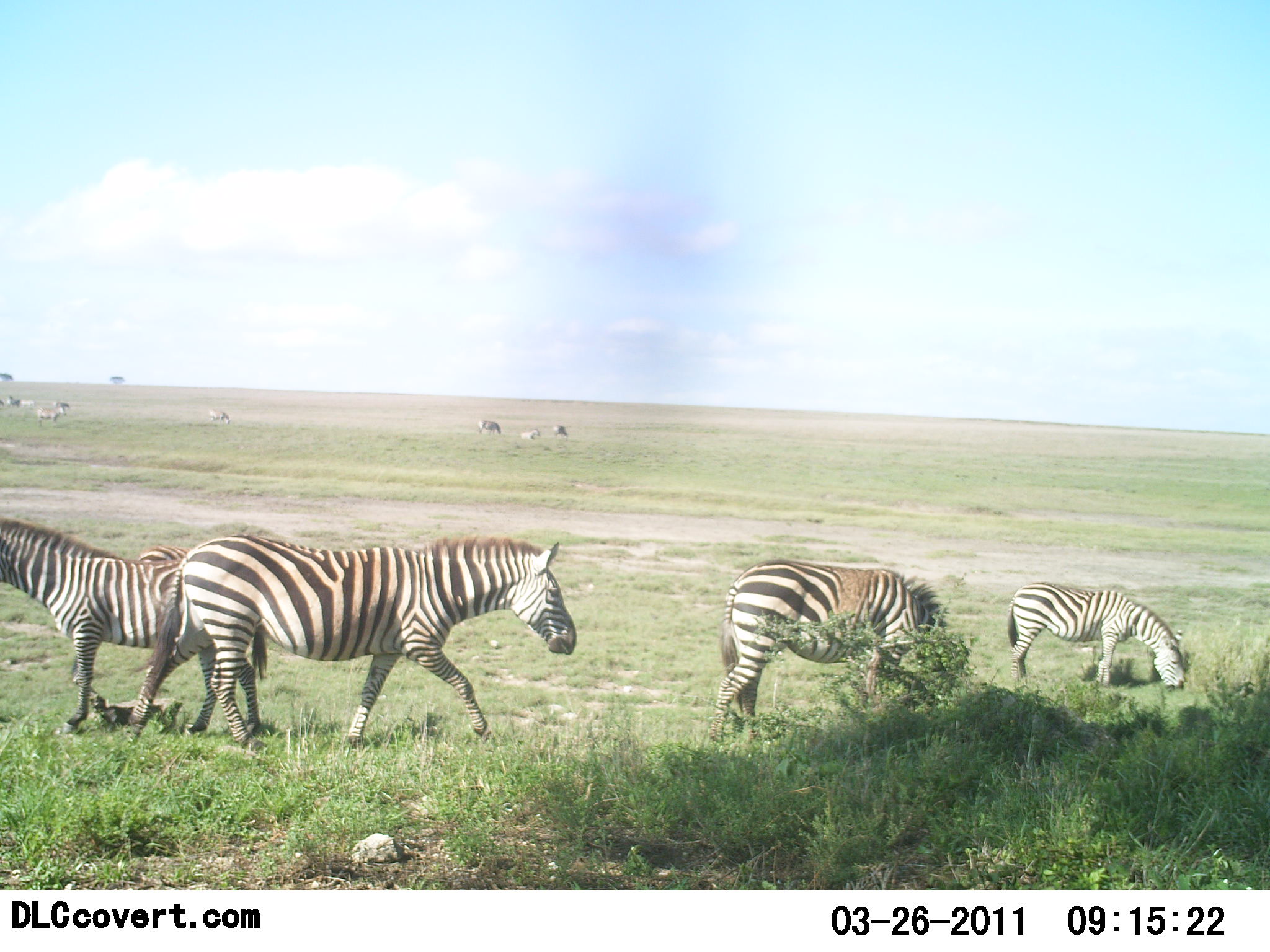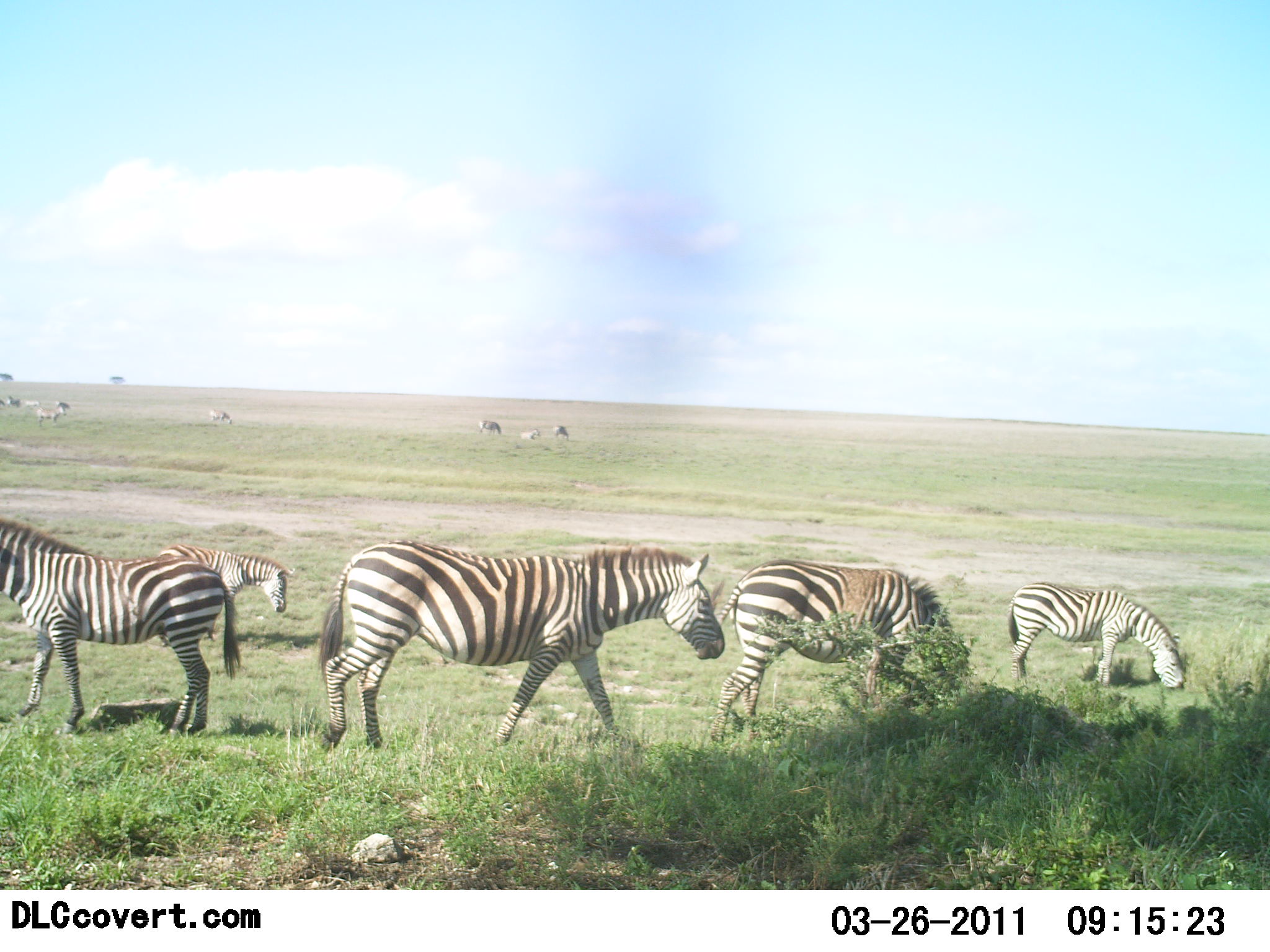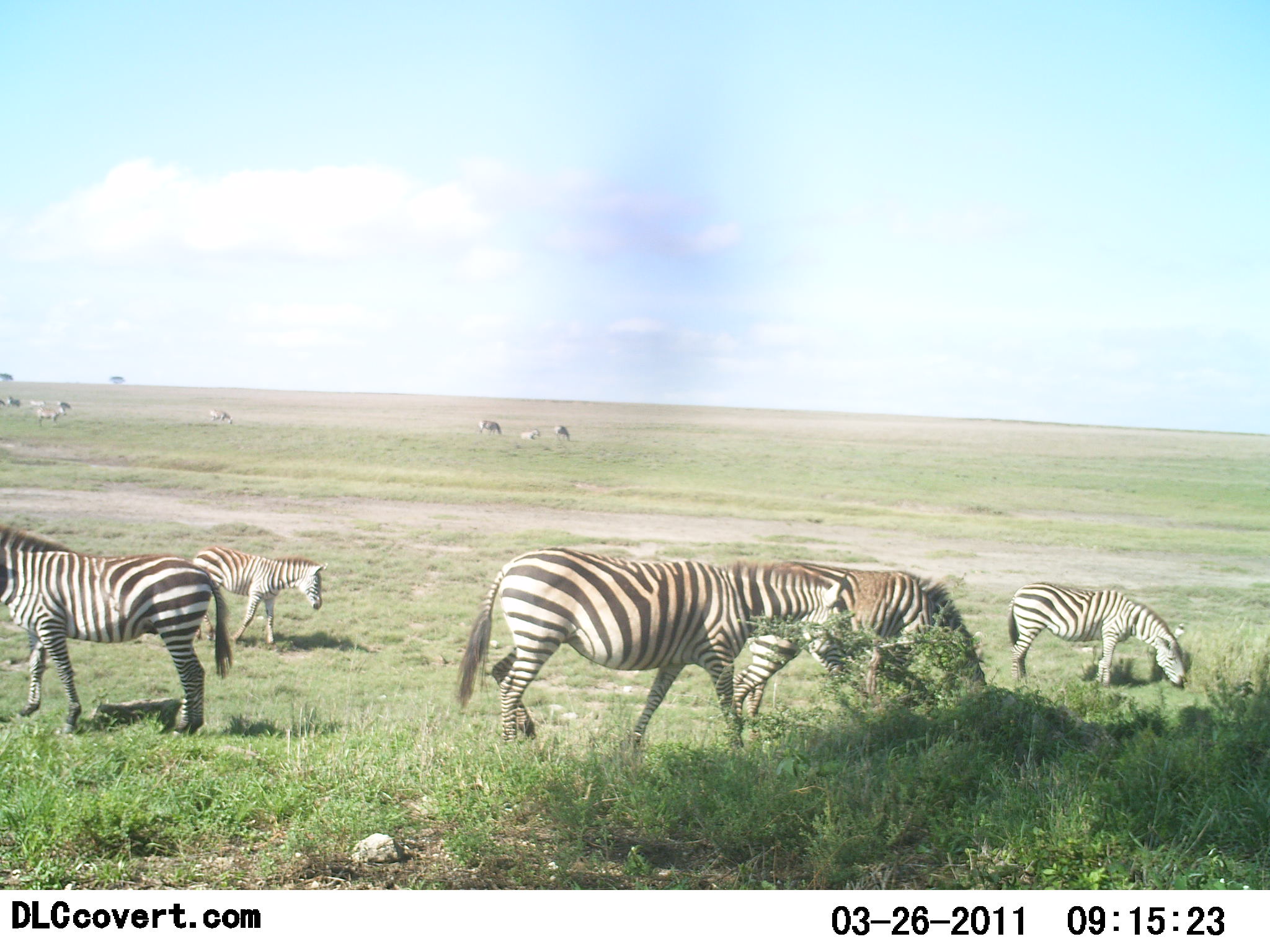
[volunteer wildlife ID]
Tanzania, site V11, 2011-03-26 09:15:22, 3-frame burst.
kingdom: Animalia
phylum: Chordata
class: Mammalia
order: Perissodactyla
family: Equidae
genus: Equus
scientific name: Equus quagga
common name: plains zebra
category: zebra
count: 5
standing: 53%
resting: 11%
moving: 68%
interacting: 5%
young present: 0%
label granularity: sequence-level